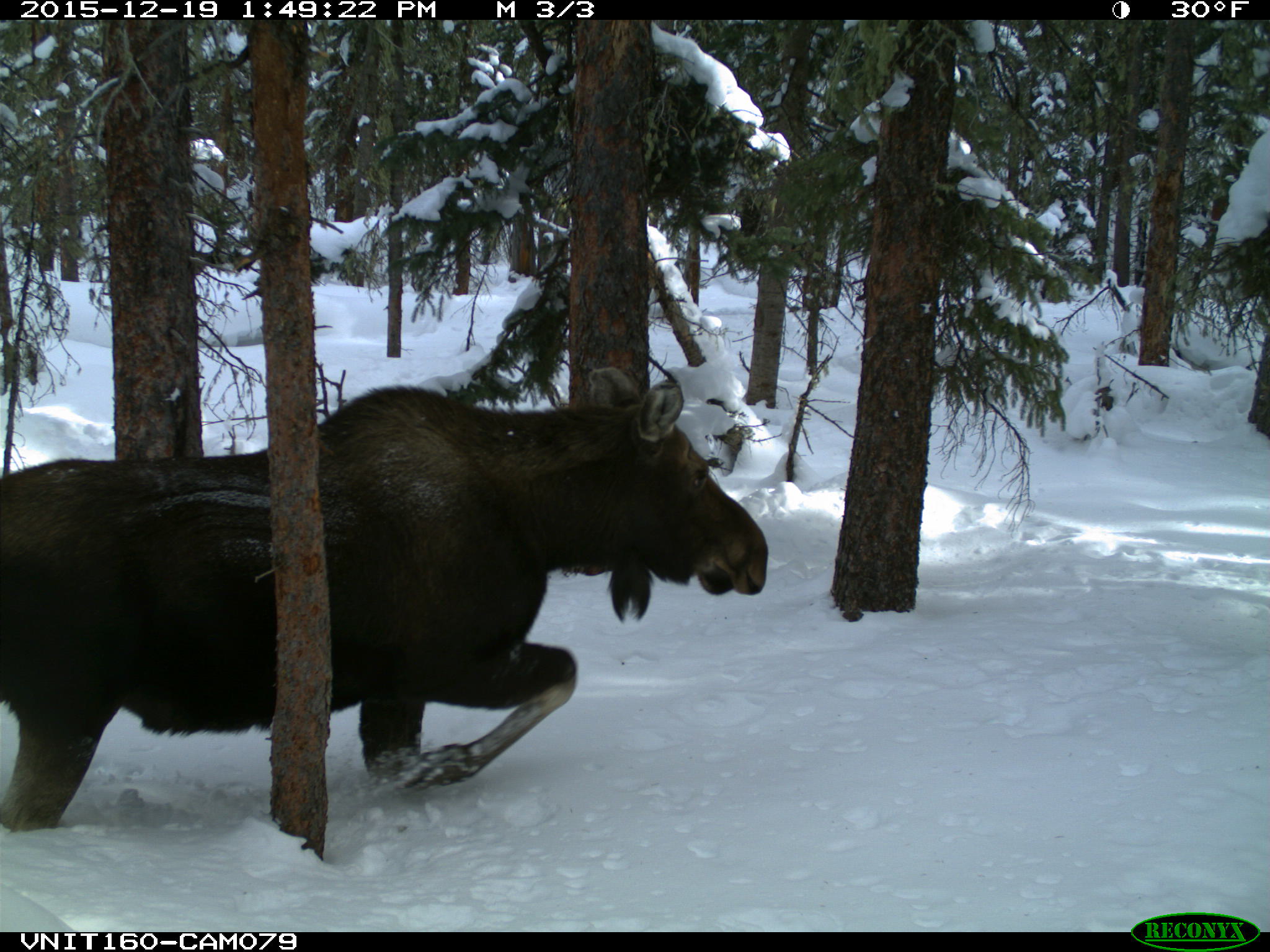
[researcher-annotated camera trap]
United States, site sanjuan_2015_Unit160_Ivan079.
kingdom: Animalia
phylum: Chordata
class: Mammalia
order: Artiodactyla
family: Cervidae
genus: Alces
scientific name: Alces alces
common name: moose